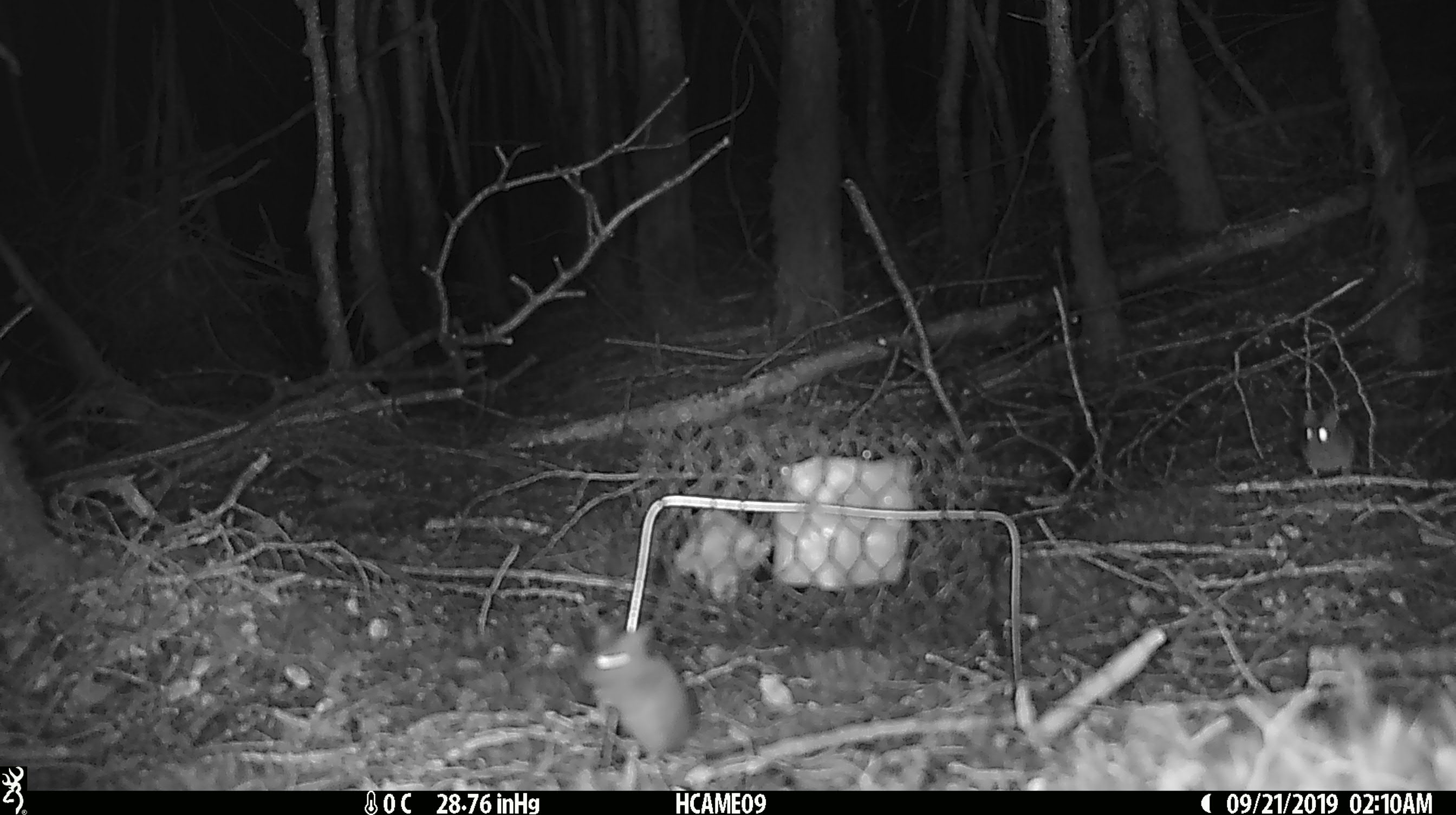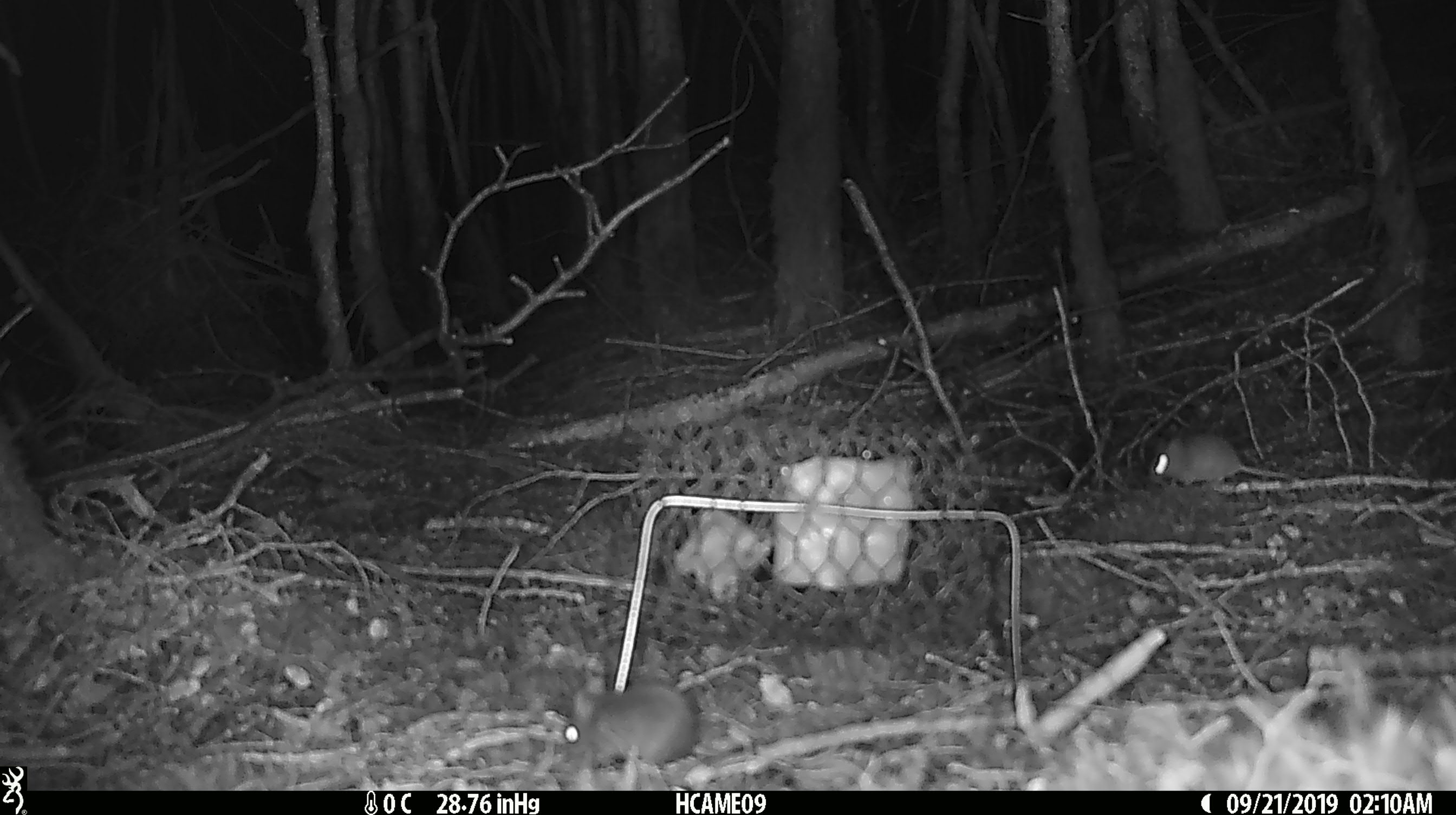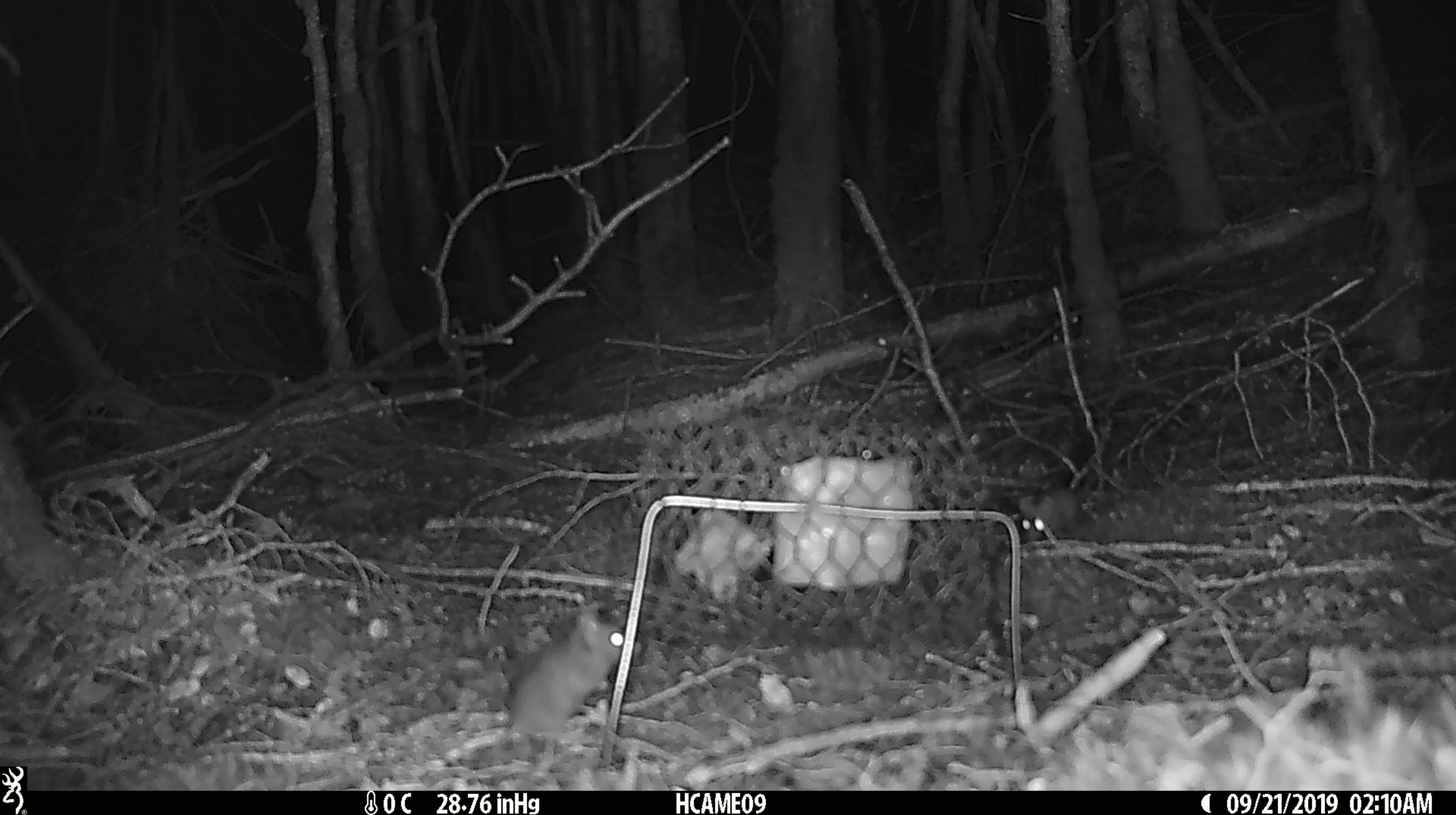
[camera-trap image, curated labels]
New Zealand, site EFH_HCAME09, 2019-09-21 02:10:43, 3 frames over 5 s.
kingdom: Animalia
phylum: Chordata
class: Mammalia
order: Rodentia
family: Muridae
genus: Mus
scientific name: Mus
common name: mouse